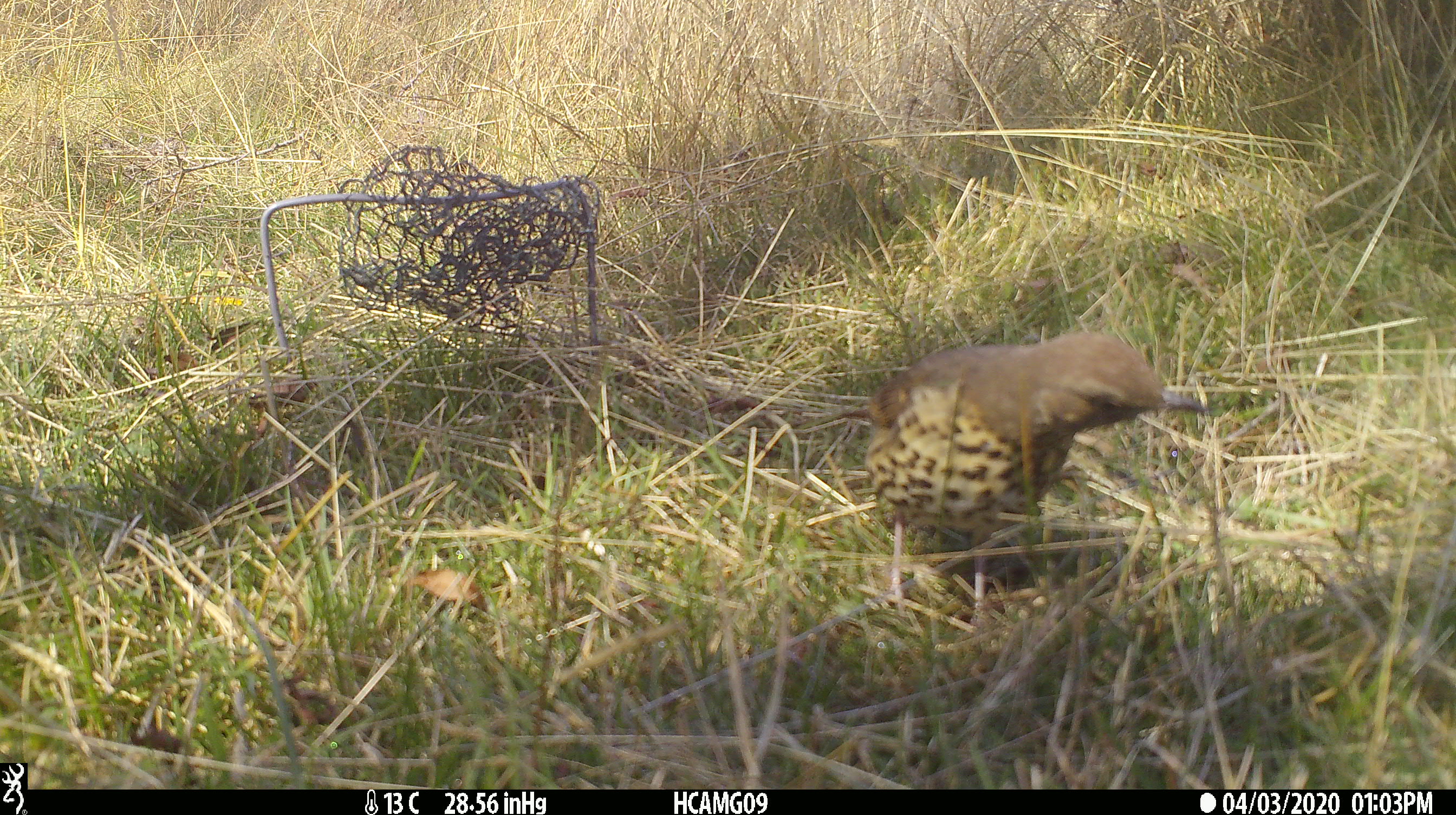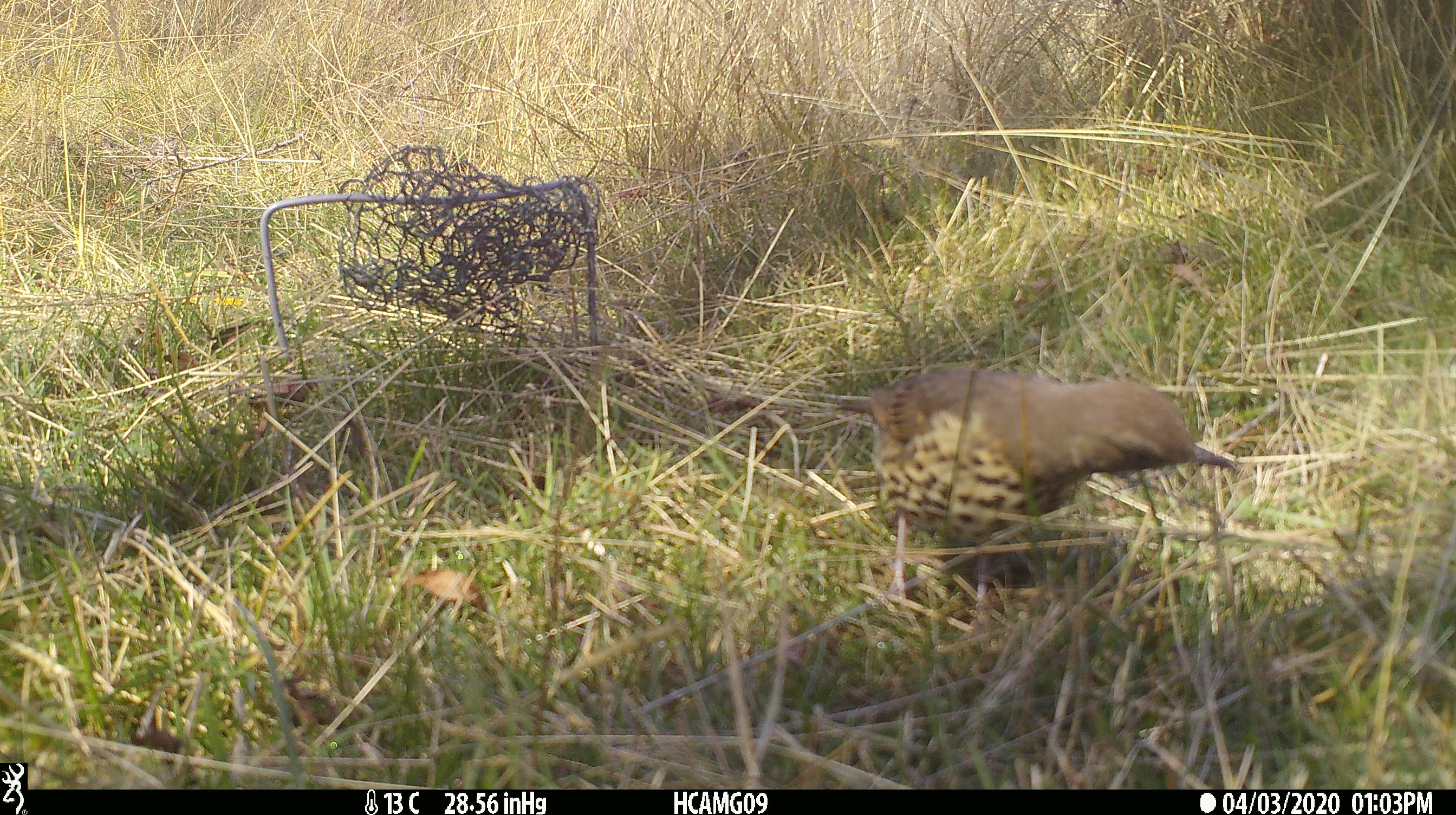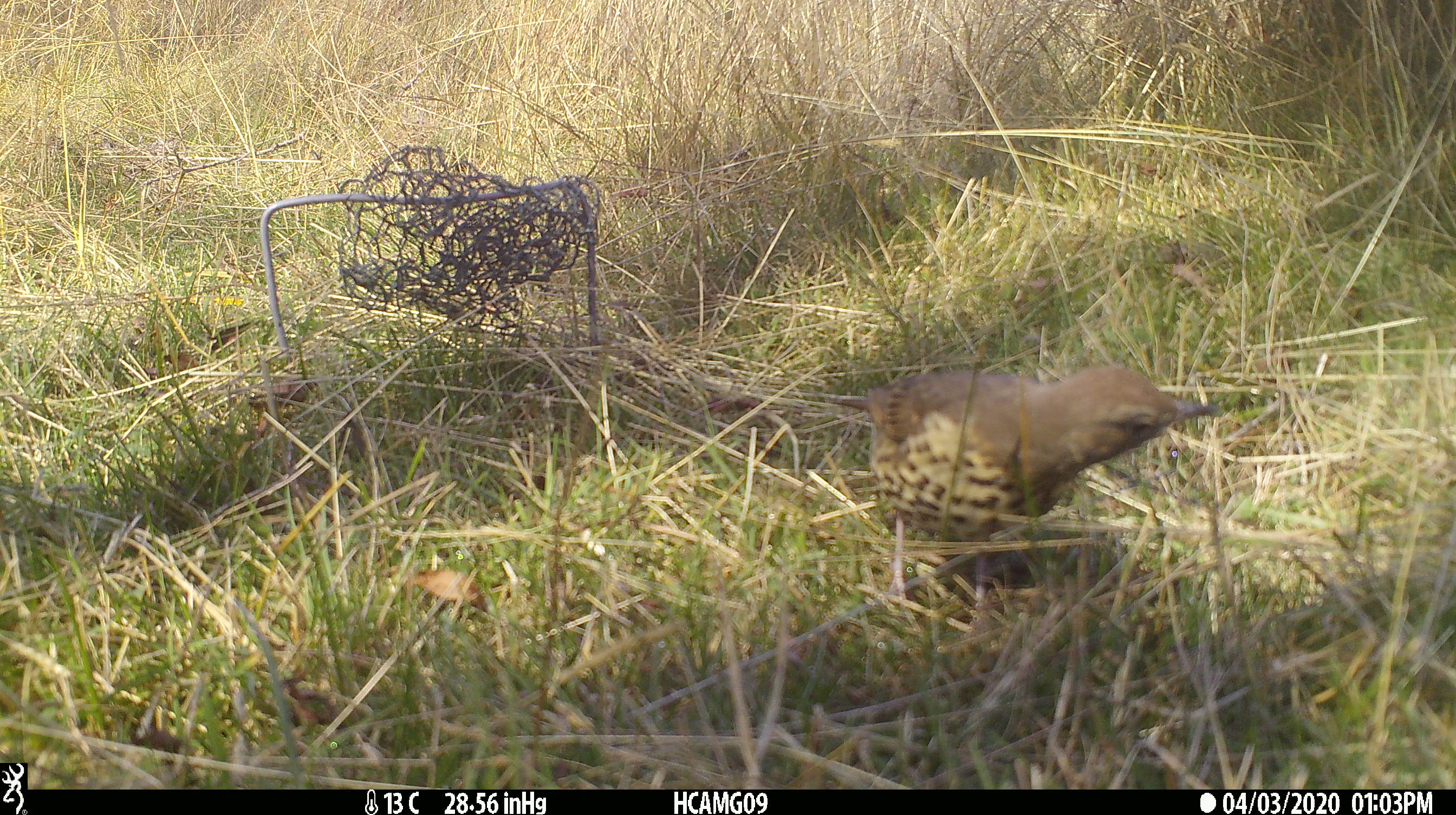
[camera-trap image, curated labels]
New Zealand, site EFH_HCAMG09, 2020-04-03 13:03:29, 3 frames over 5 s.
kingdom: Animalia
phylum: Chordata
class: Aves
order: Passeriformes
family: Turdidae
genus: Turdus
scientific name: Turdus philomelos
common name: song thrush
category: thrush